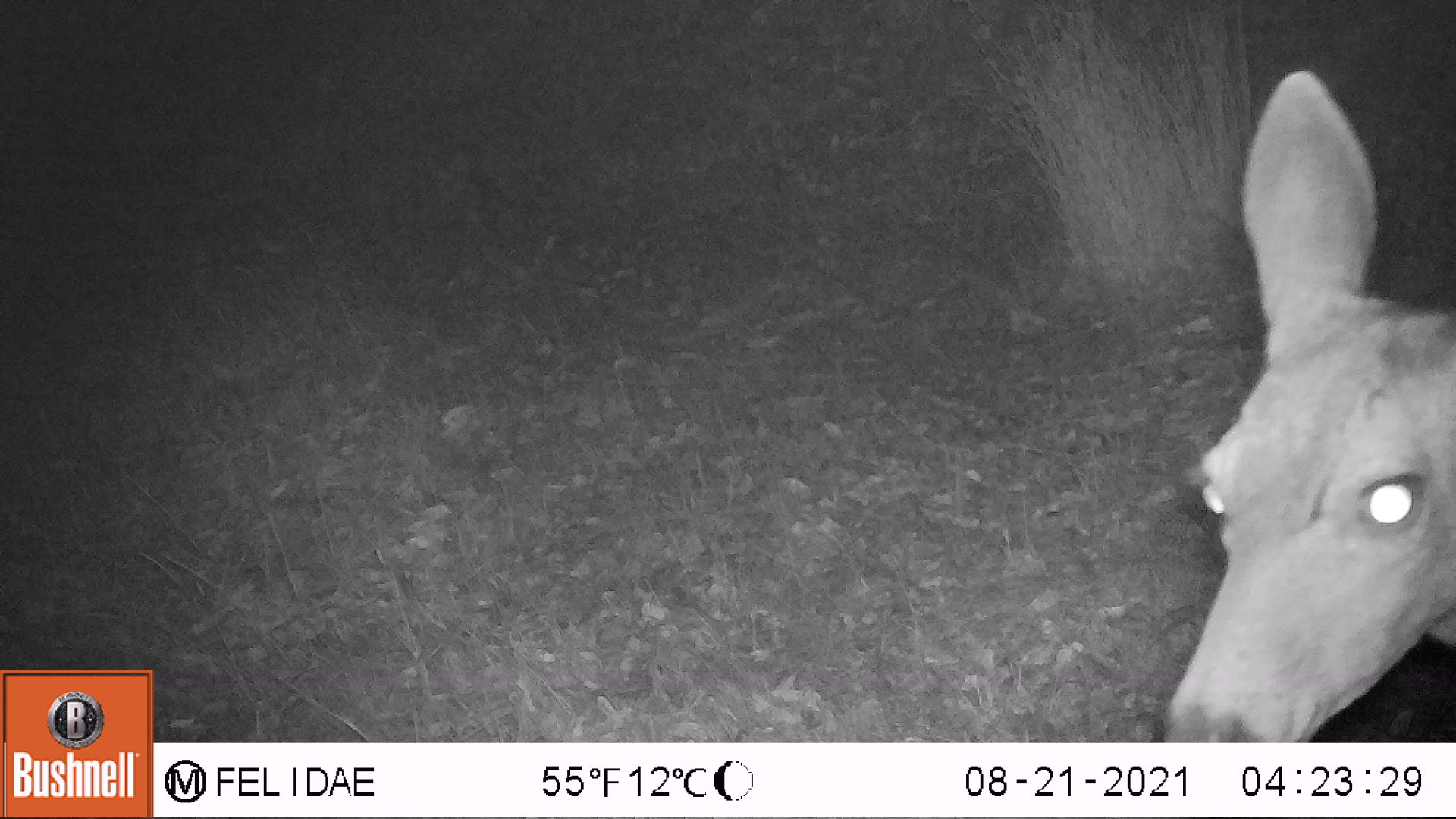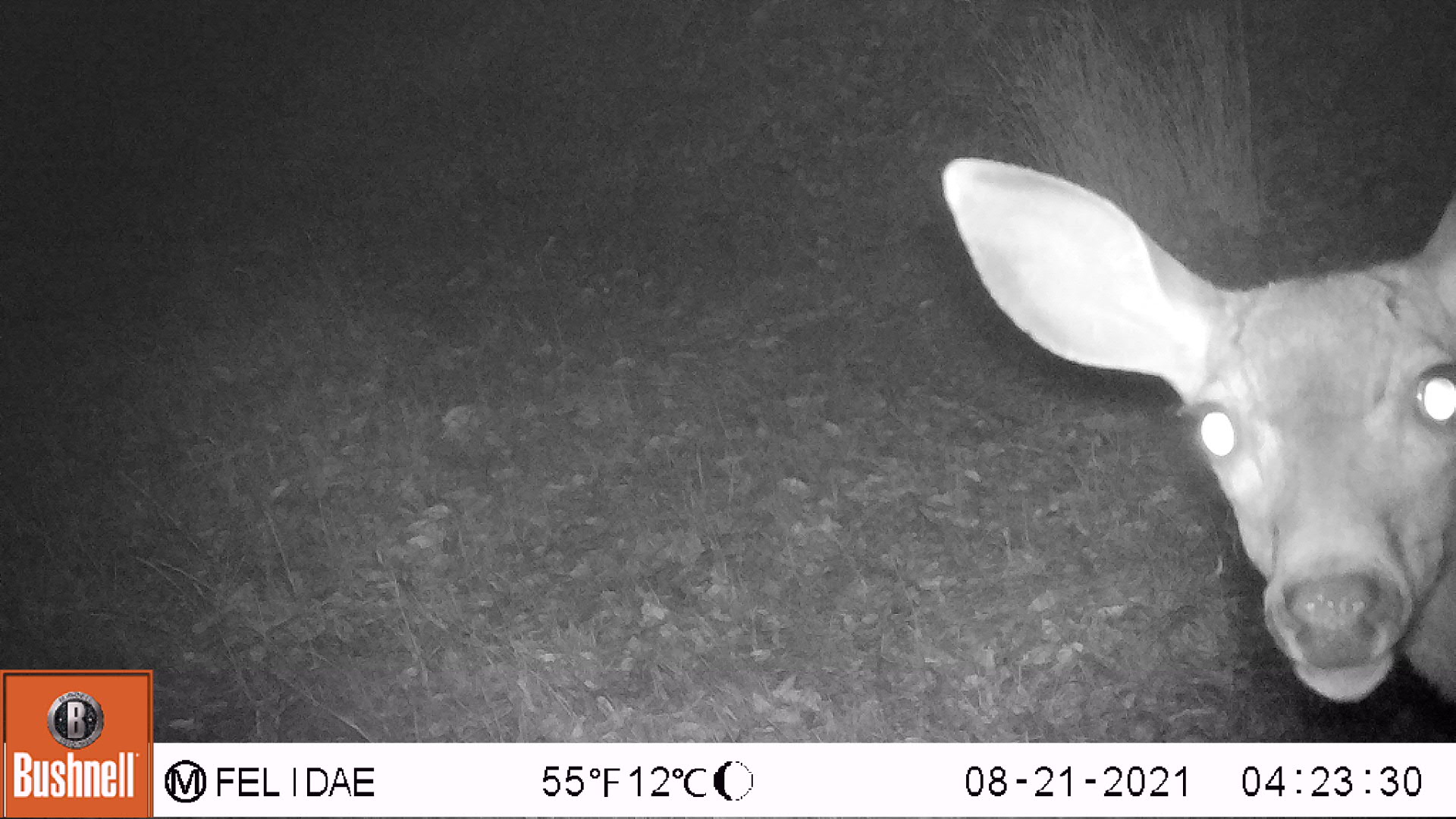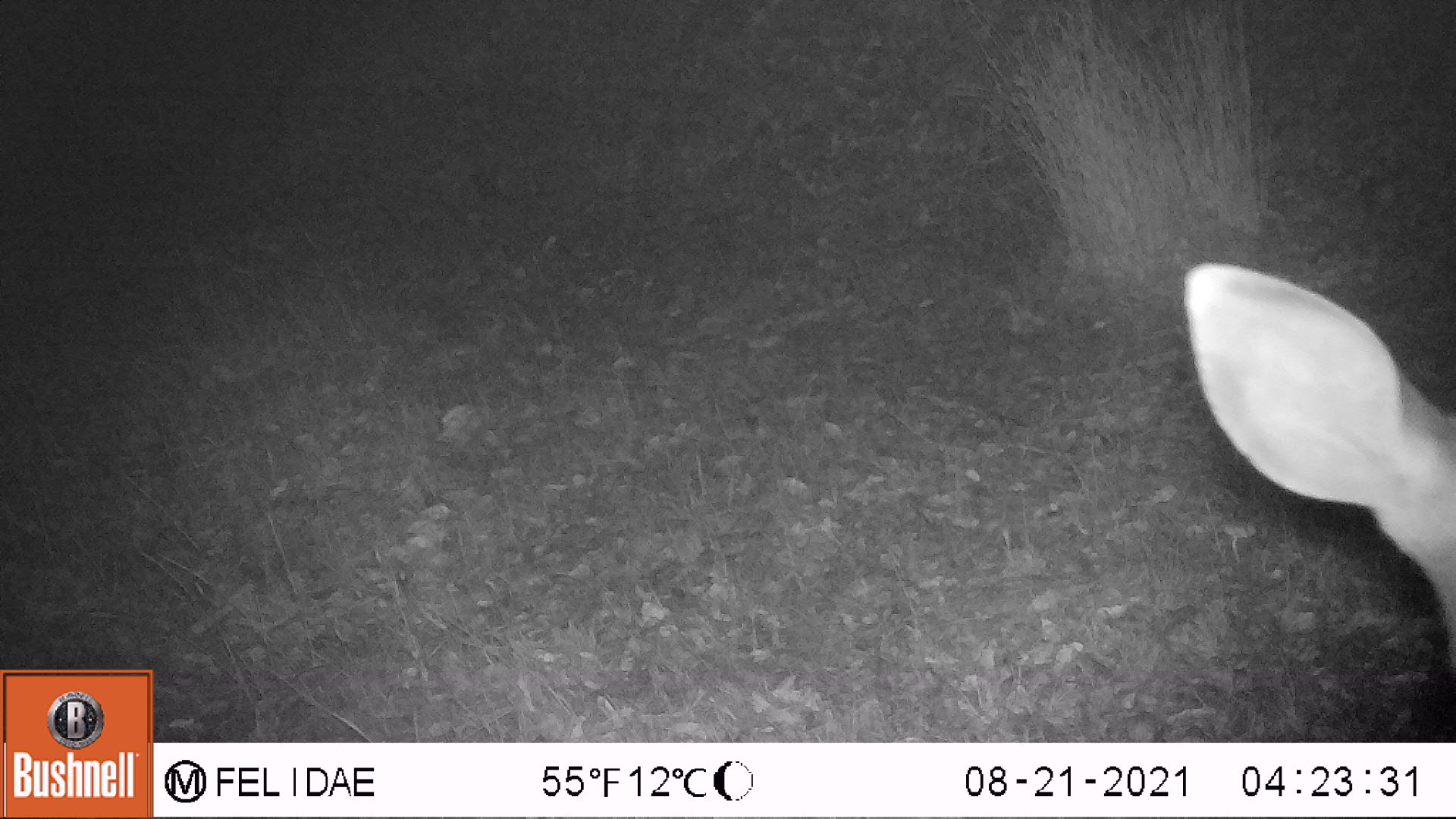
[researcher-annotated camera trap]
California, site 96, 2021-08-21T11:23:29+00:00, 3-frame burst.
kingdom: Animalia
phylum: Chordata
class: Mammalia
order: Artiodactyla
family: Cervidae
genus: Odocoileus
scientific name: Odocoileus hemionus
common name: mule deer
Mule deer (Odocoileus hemionus).